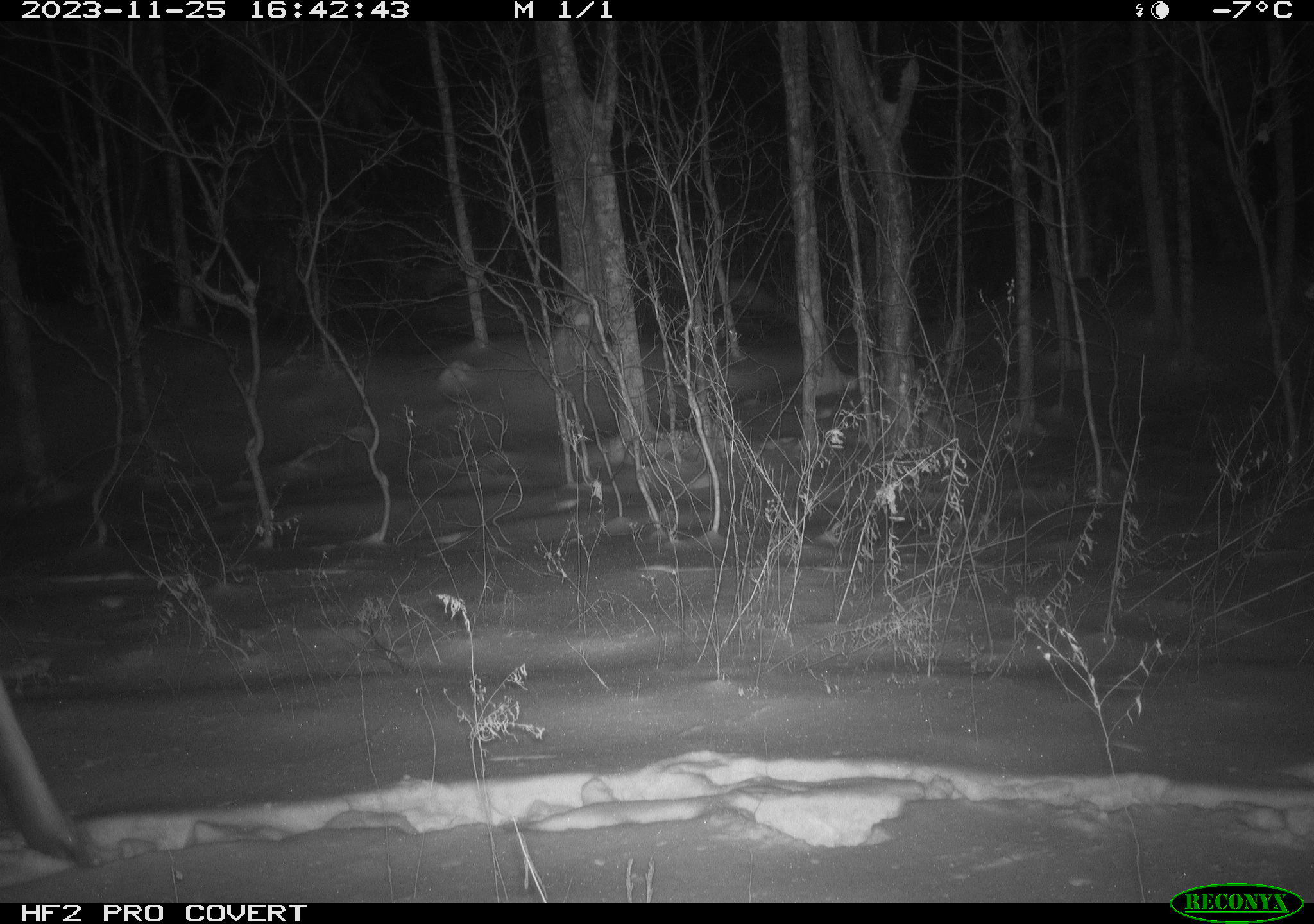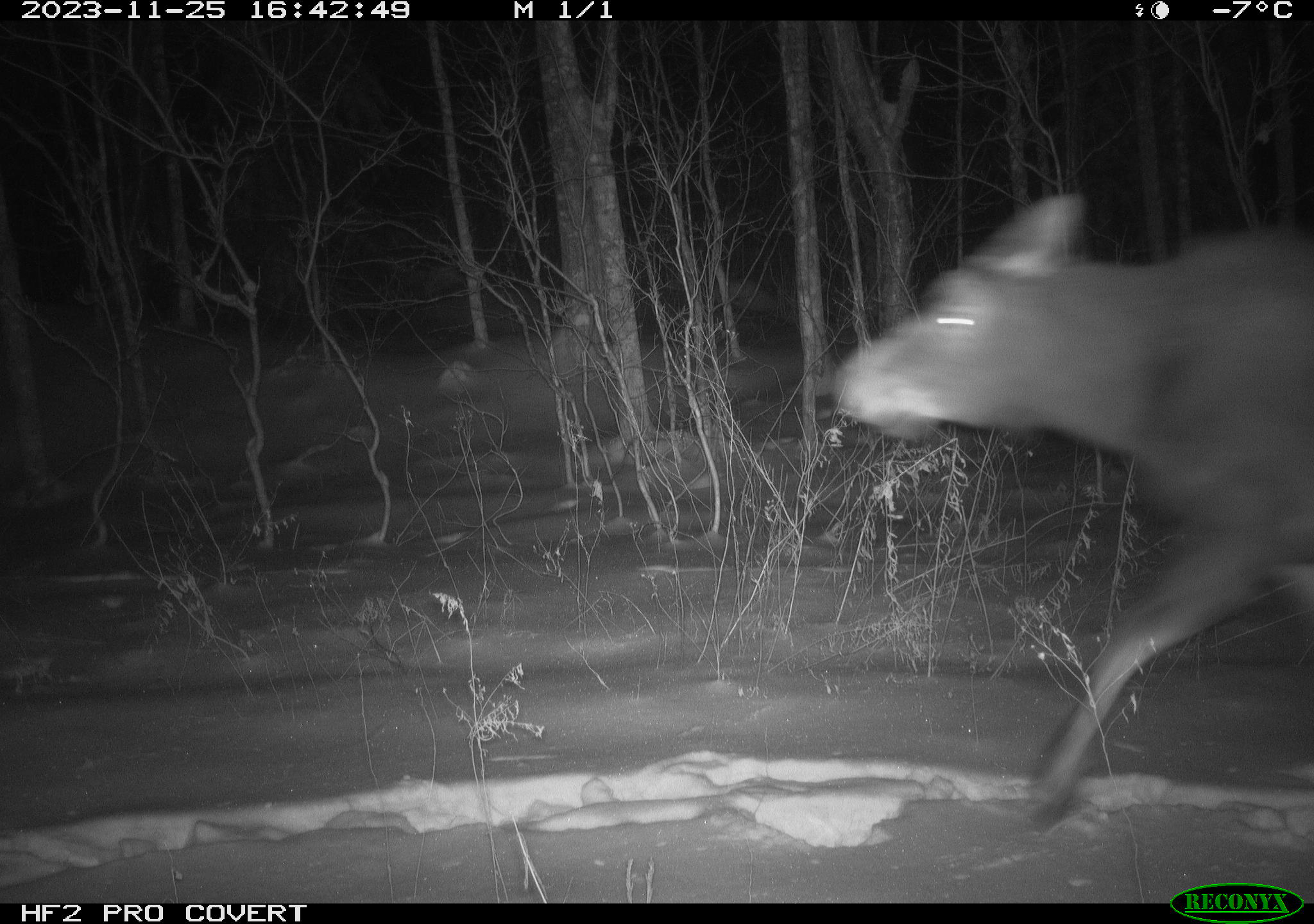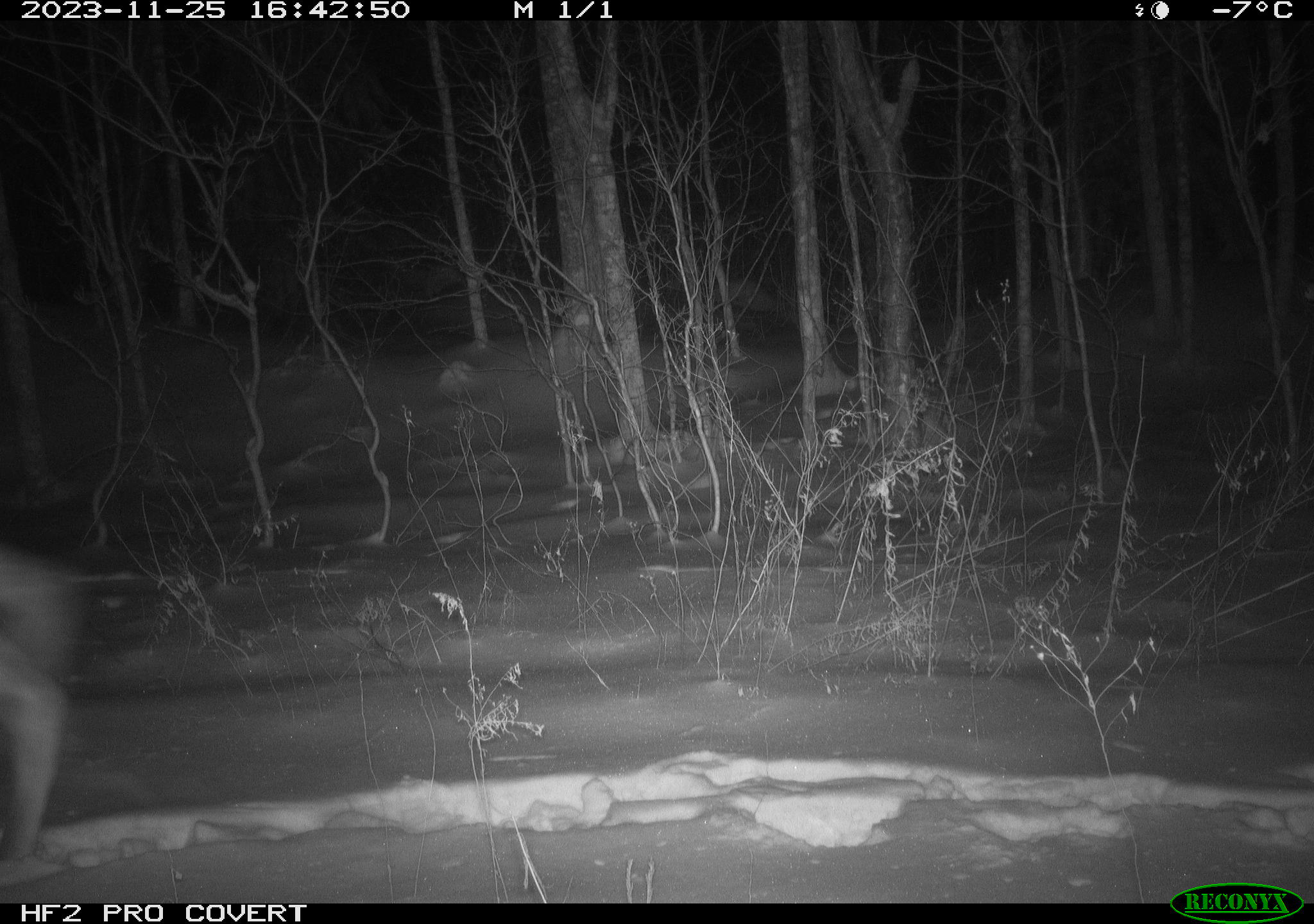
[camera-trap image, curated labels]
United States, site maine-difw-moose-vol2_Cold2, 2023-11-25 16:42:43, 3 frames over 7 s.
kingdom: Animalia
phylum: Chordata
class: Mammalia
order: Artiodactyla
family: Cervidae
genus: Alces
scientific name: Alces alces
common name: moose